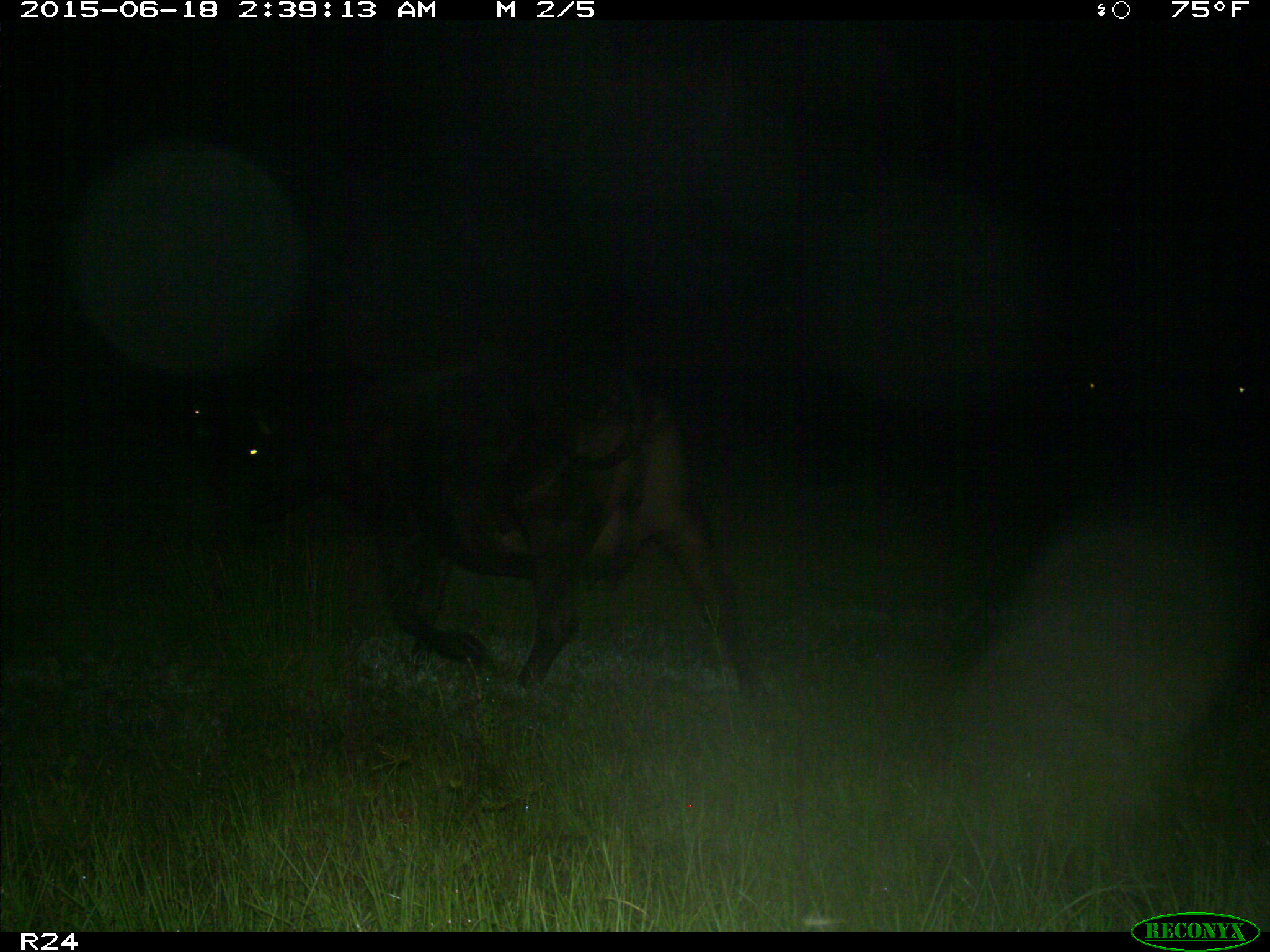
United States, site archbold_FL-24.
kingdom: Animalia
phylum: Chordata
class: Mammalia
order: Artiodactyla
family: Bovidae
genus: Bos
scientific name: Bos taurus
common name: domestic cow